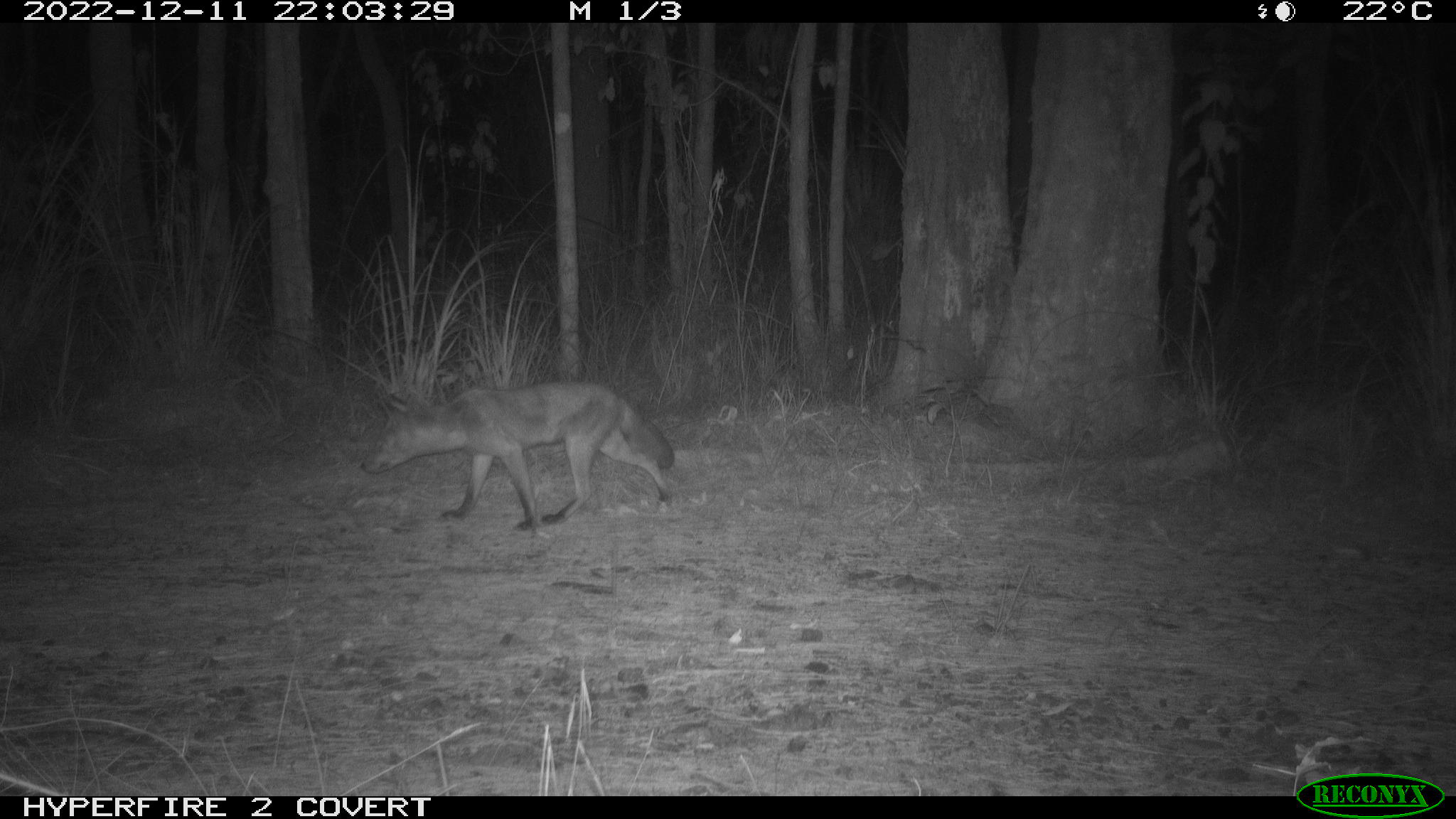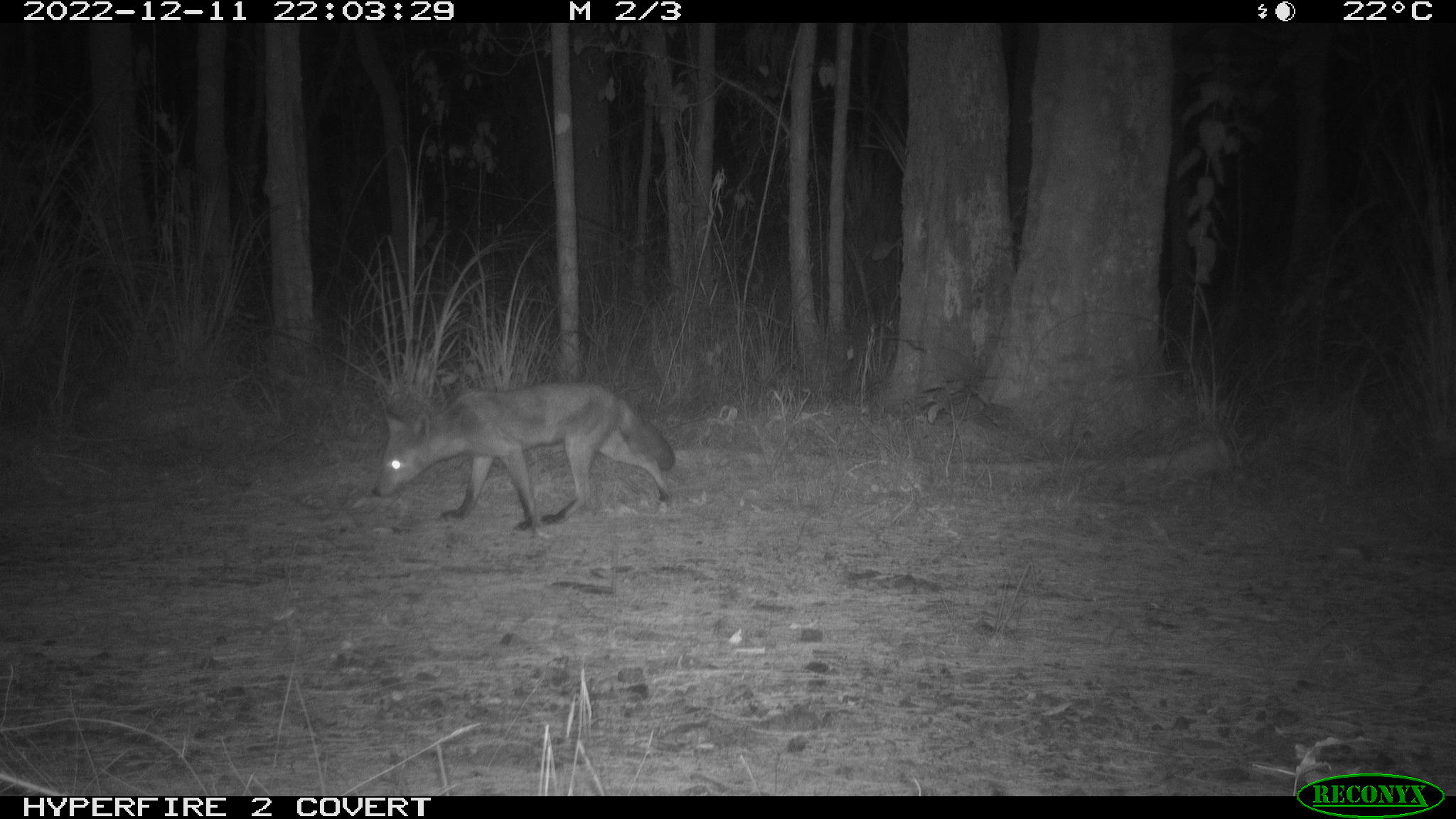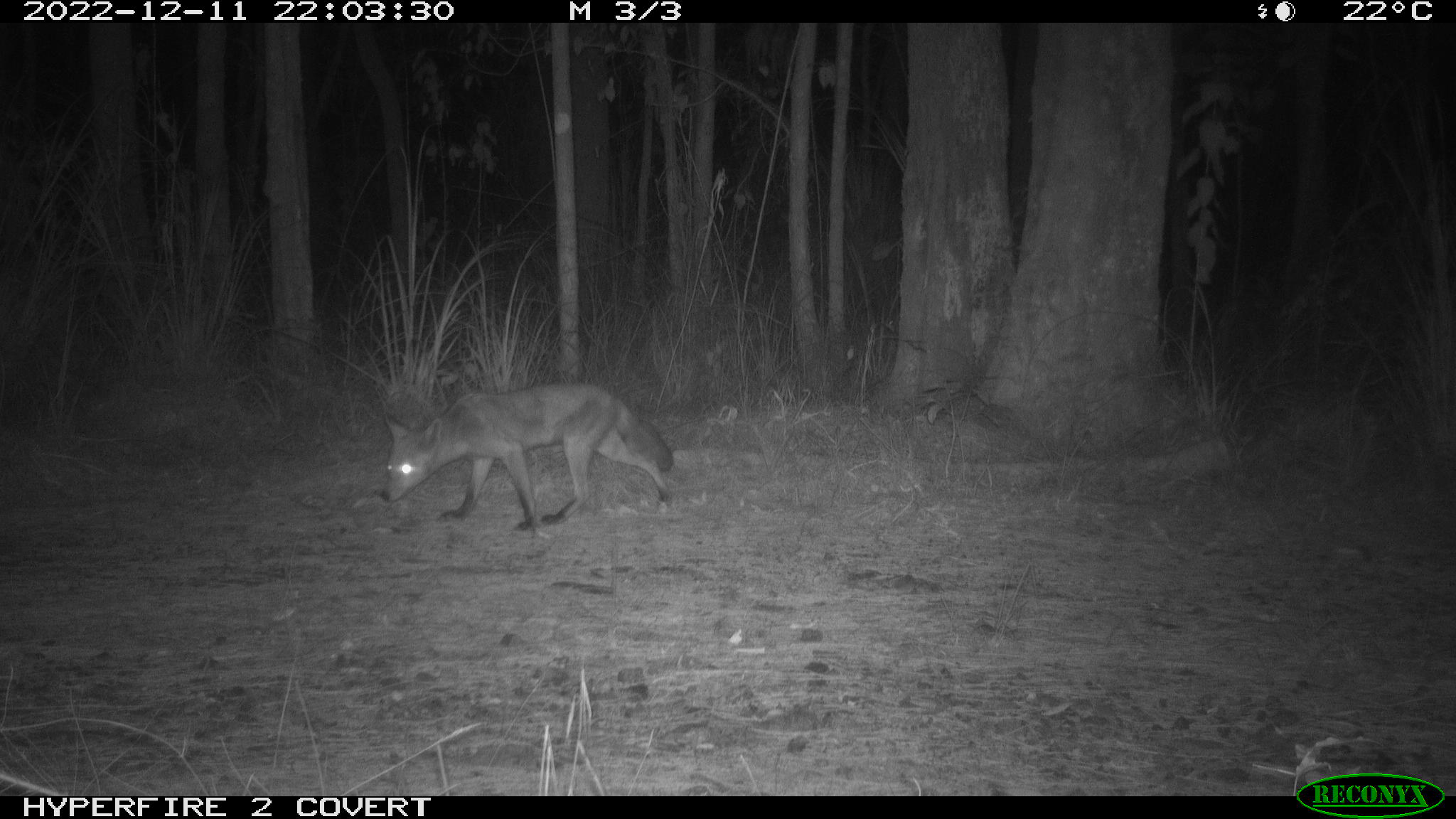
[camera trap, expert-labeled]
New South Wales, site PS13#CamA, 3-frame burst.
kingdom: Animalia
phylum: Chordata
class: Mammalia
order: Carnivora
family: Canidae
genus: Vulpes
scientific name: Vulpes vulpes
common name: red fox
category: fox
Fox (red fox) (Vulpes vulpes).